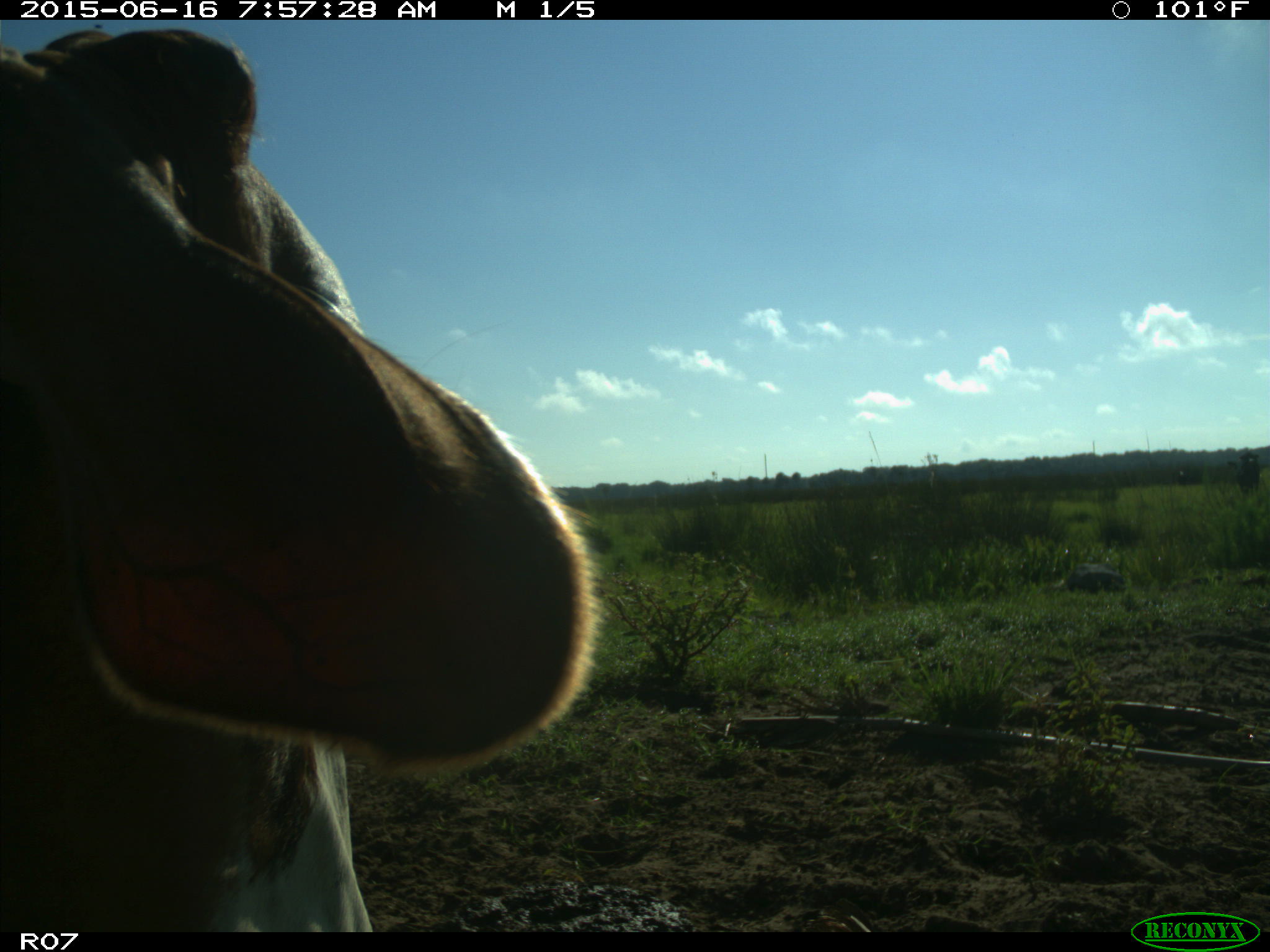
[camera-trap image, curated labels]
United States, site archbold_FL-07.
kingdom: Animalia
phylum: Chordata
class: Mammalia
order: Artiodactyla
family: Bovidae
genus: Bos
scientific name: Bos taurus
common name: domestic cow